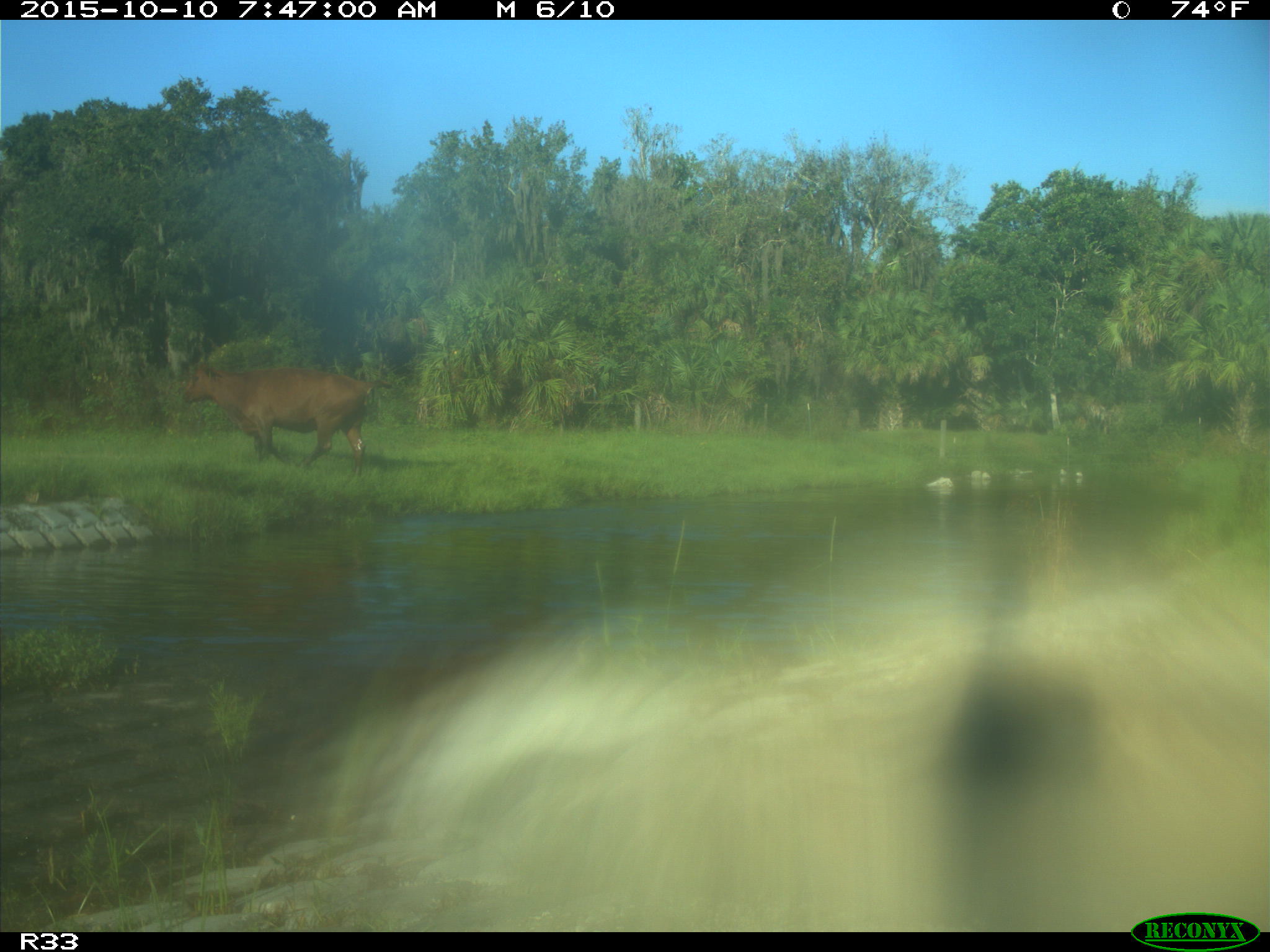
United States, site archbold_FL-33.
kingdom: Animalia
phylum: Chordata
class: Mammalia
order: Artiodactyla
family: Bovidae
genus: Bos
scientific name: Bos taurus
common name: domestic cow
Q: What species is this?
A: Bos taurus (domestic cow).